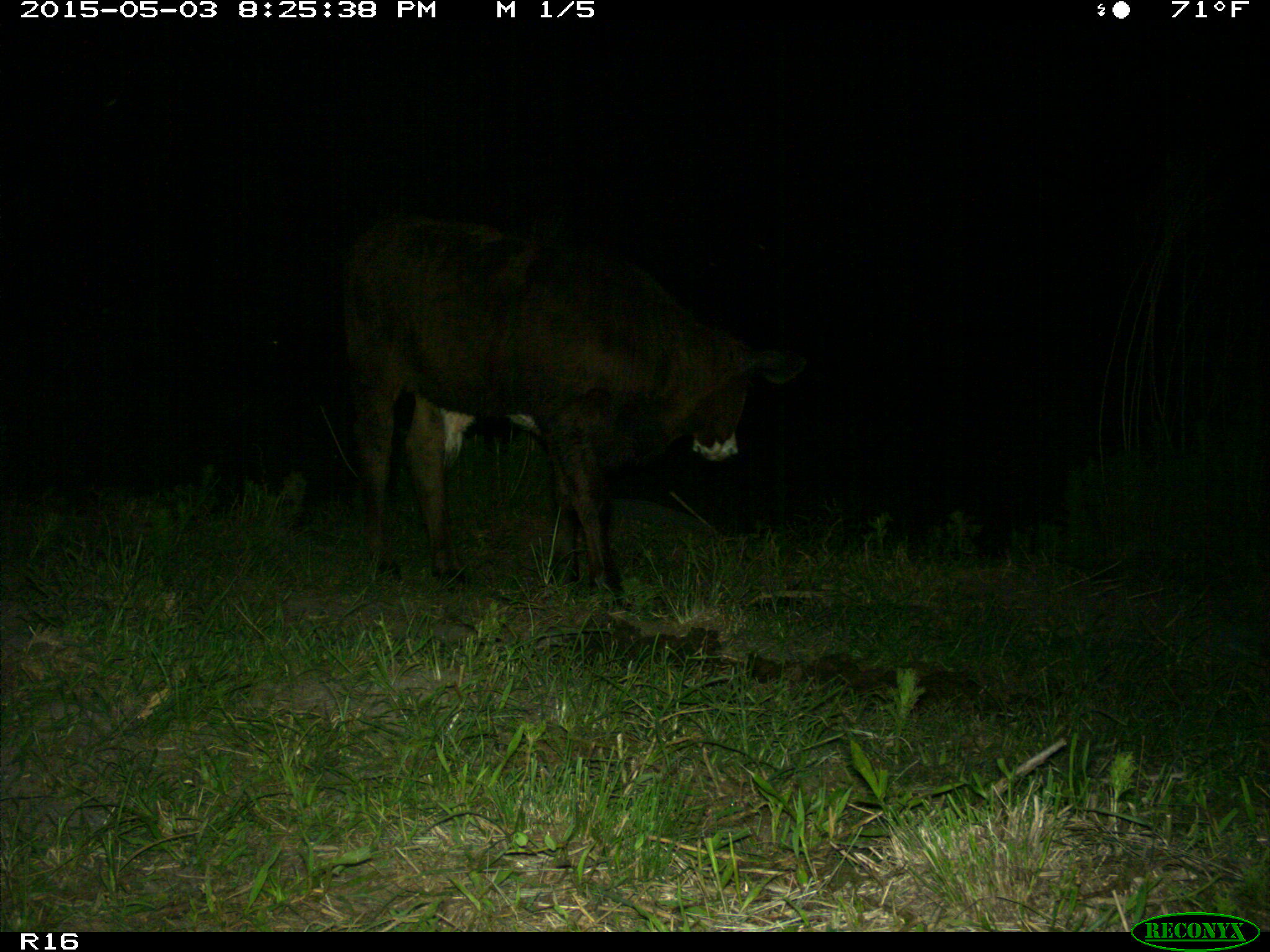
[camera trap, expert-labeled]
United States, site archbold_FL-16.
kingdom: Animalia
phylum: Chordata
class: Mammalia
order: Artiodactyla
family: Bovidae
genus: Bos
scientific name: Bos taurus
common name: domestic cow